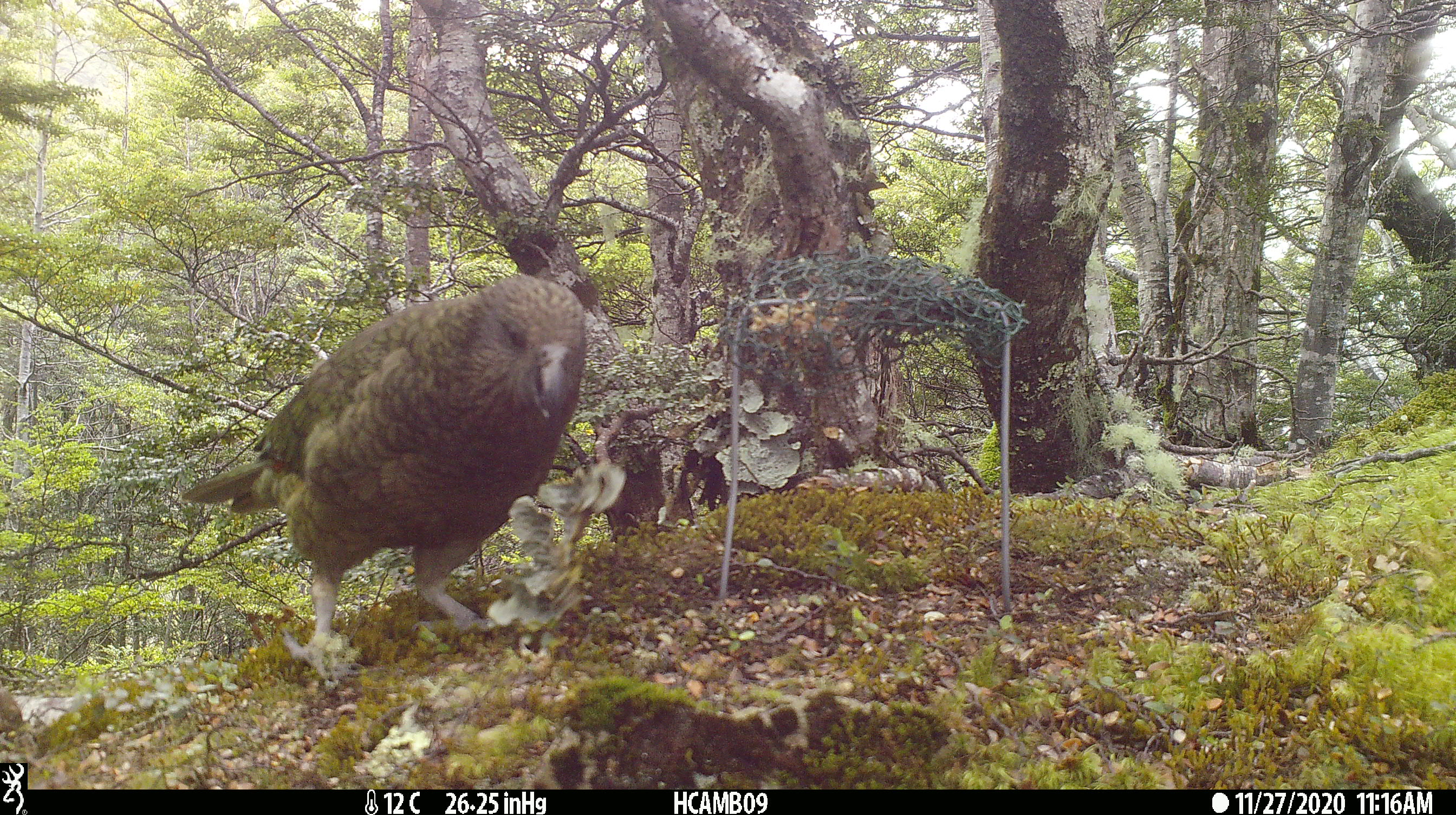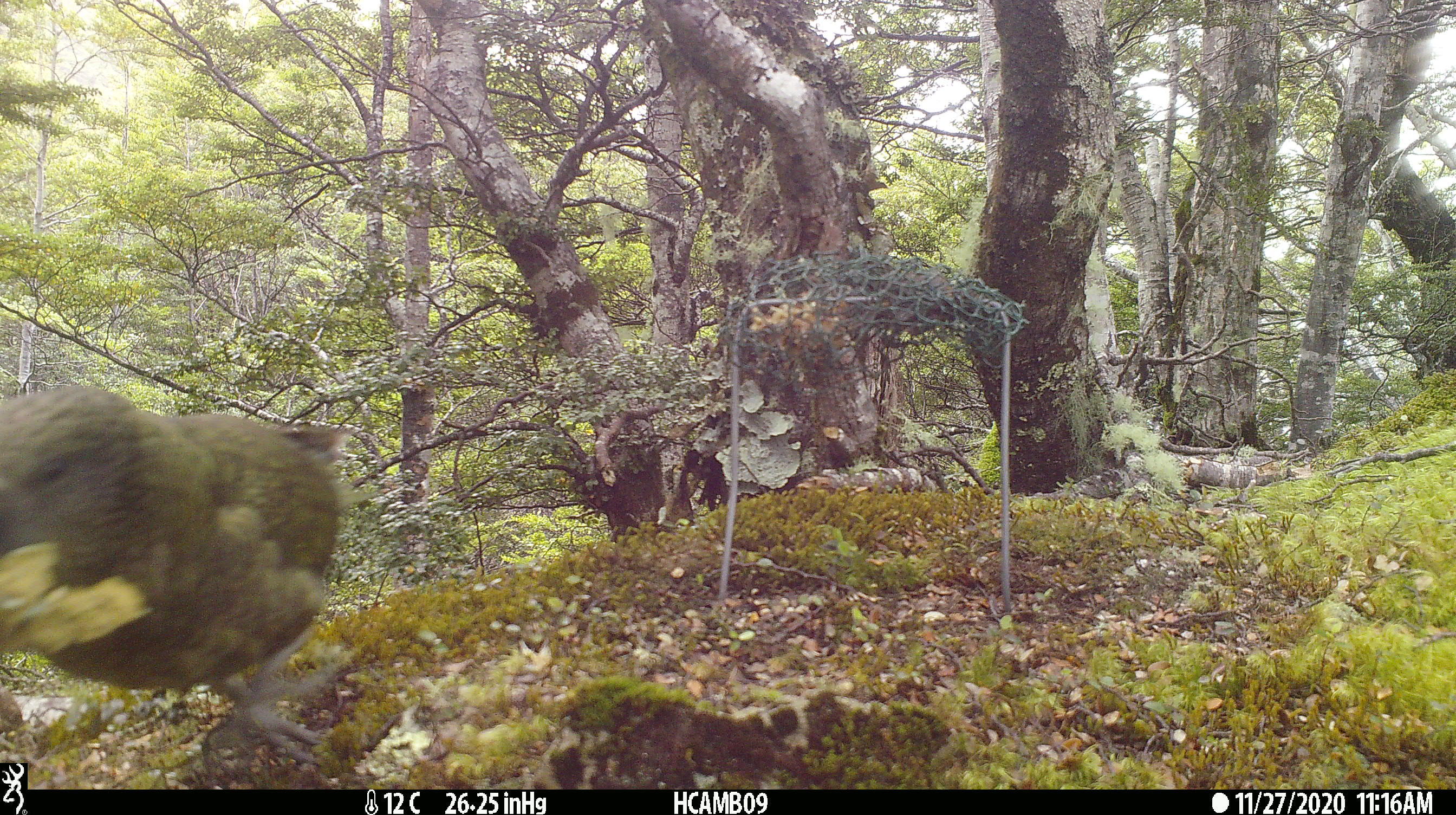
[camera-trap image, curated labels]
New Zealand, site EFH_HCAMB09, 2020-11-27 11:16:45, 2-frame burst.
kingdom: Animalia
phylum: Chordata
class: Aves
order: Psittaciformes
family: Strigopidae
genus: Nestor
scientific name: Nestor notabilis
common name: kea